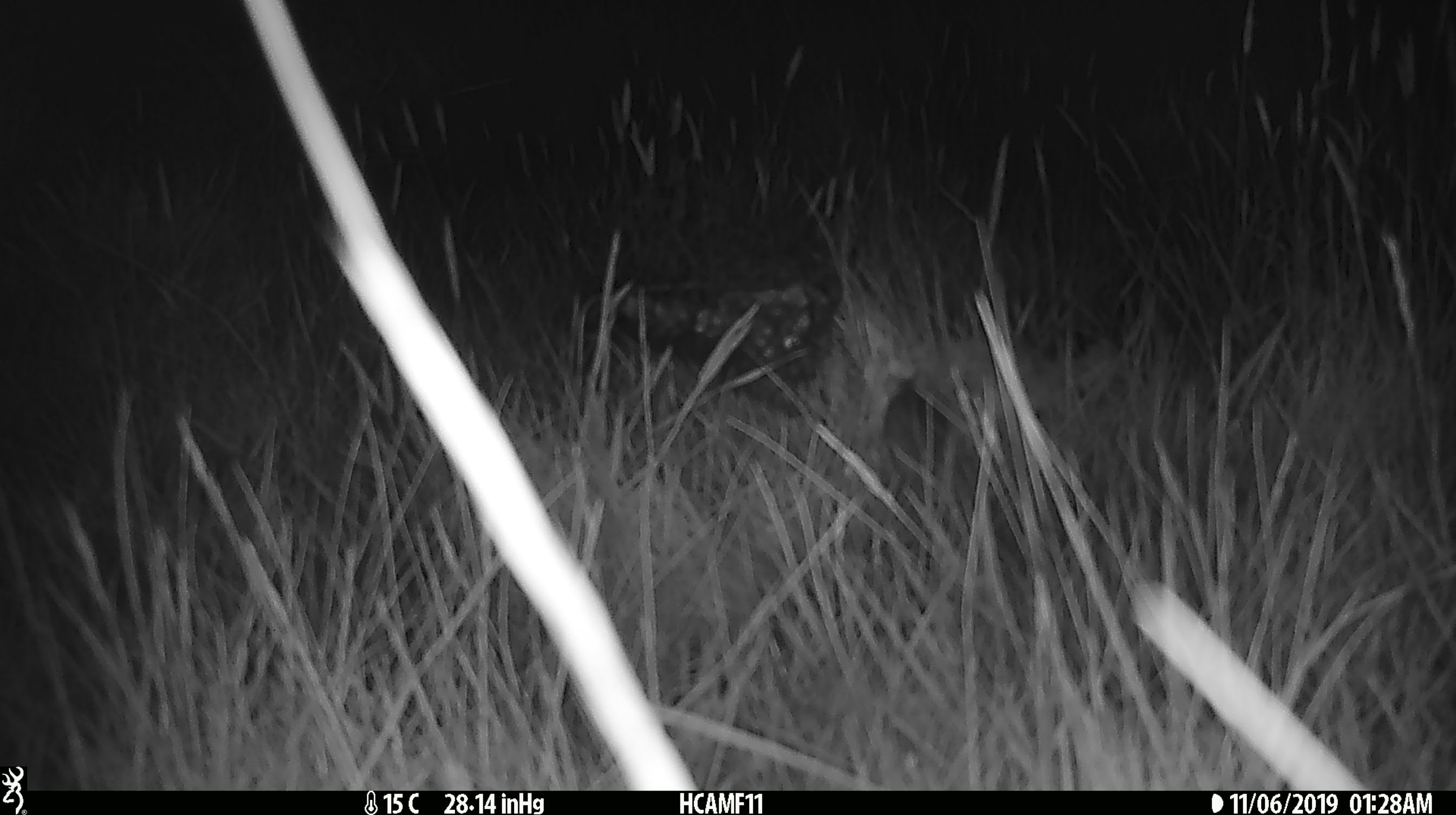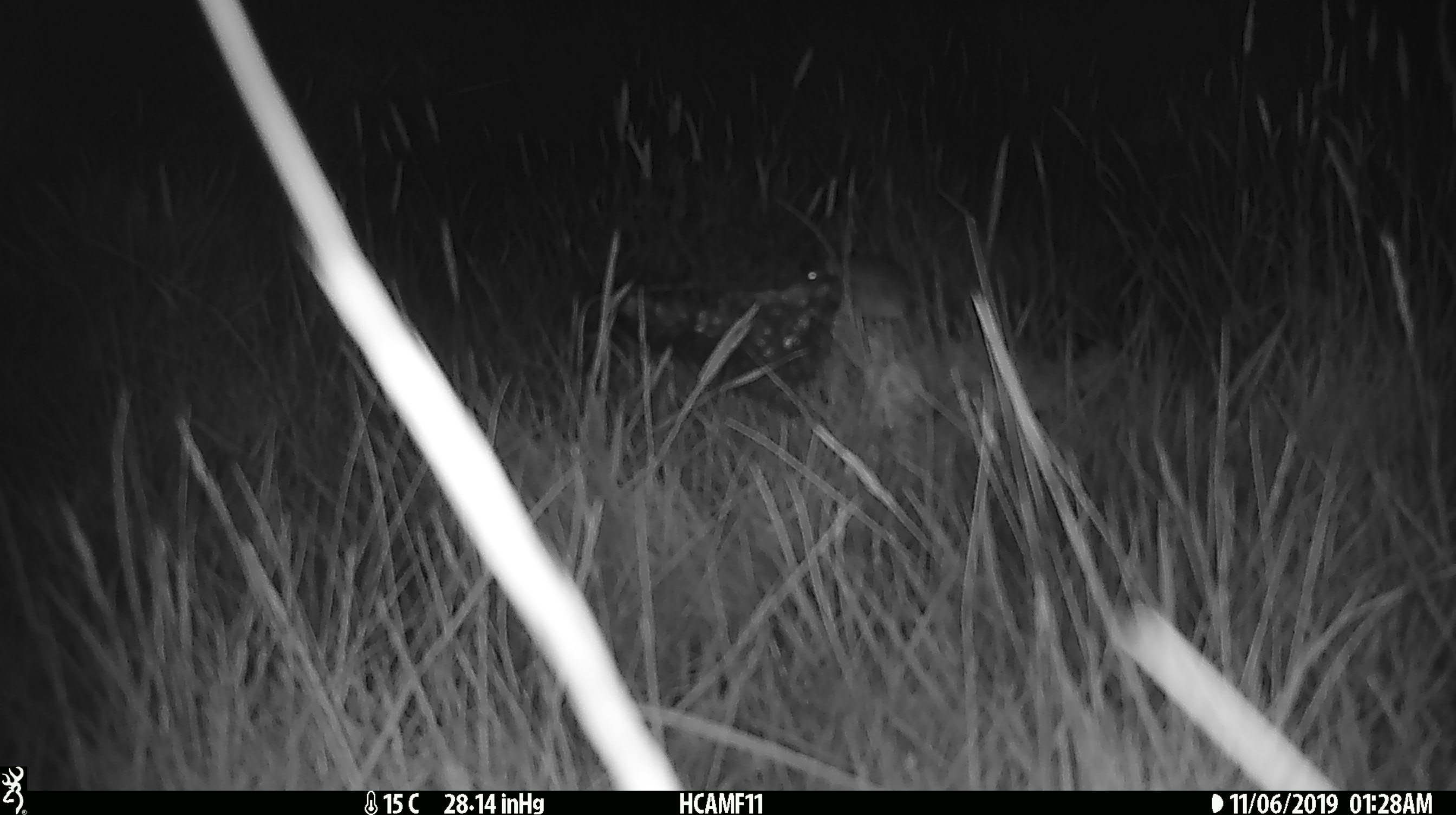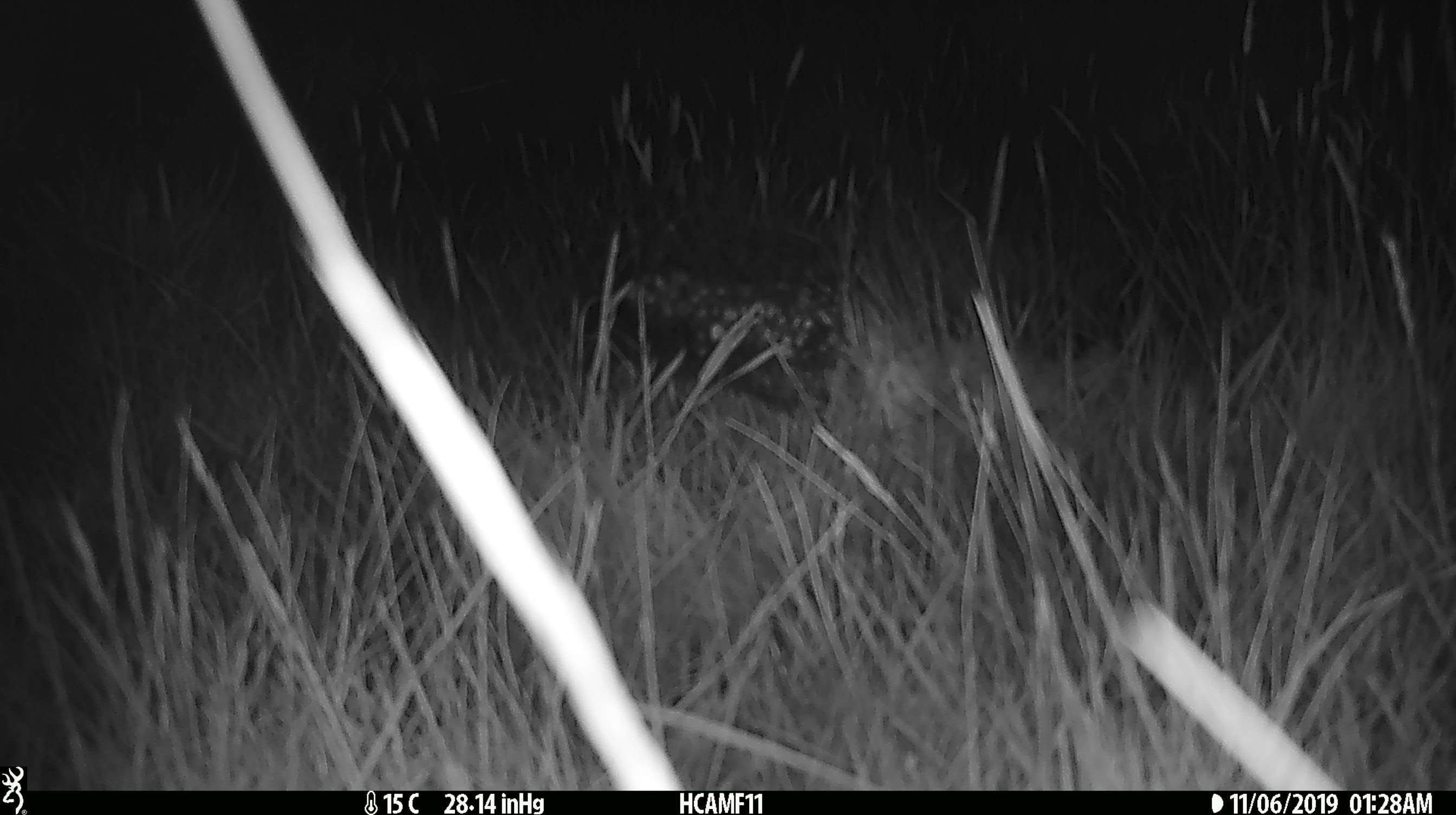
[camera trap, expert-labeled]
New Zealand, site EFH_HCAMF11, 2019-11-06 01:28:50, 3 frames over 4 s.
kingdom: Animalia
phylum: Chordata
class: Mammalia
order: Rodentia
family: Muridae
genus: Mus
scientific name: Mus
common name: mouse